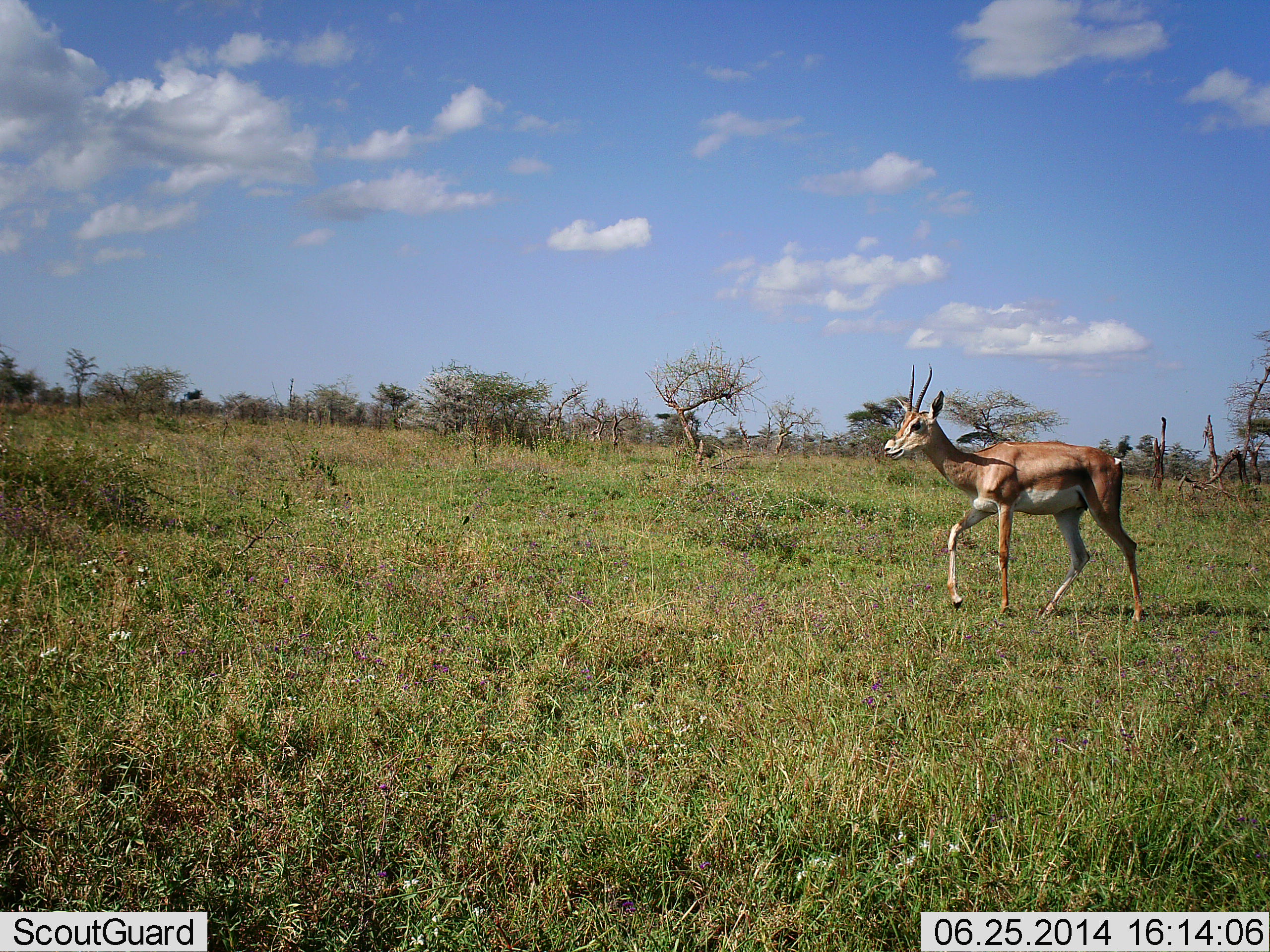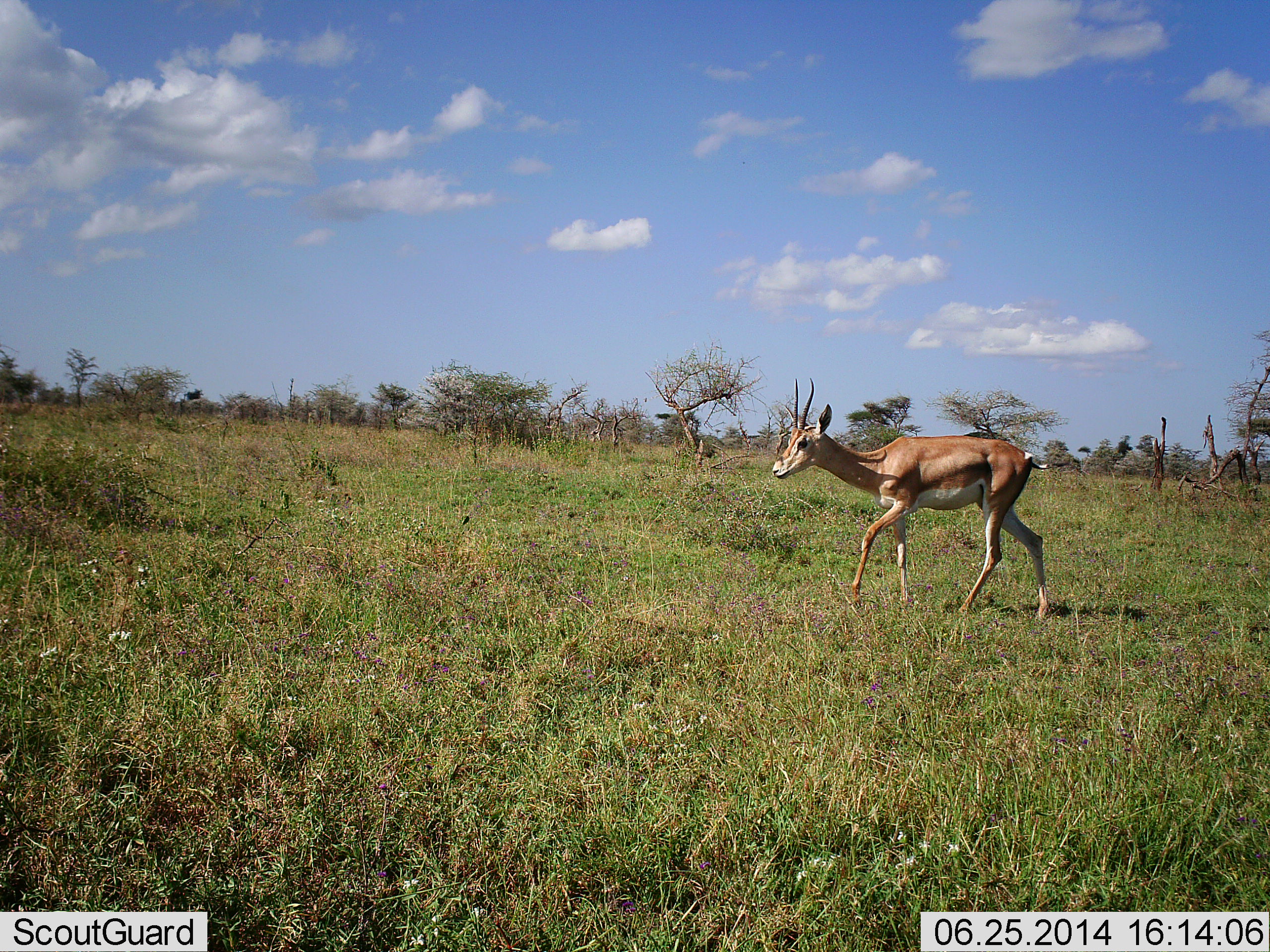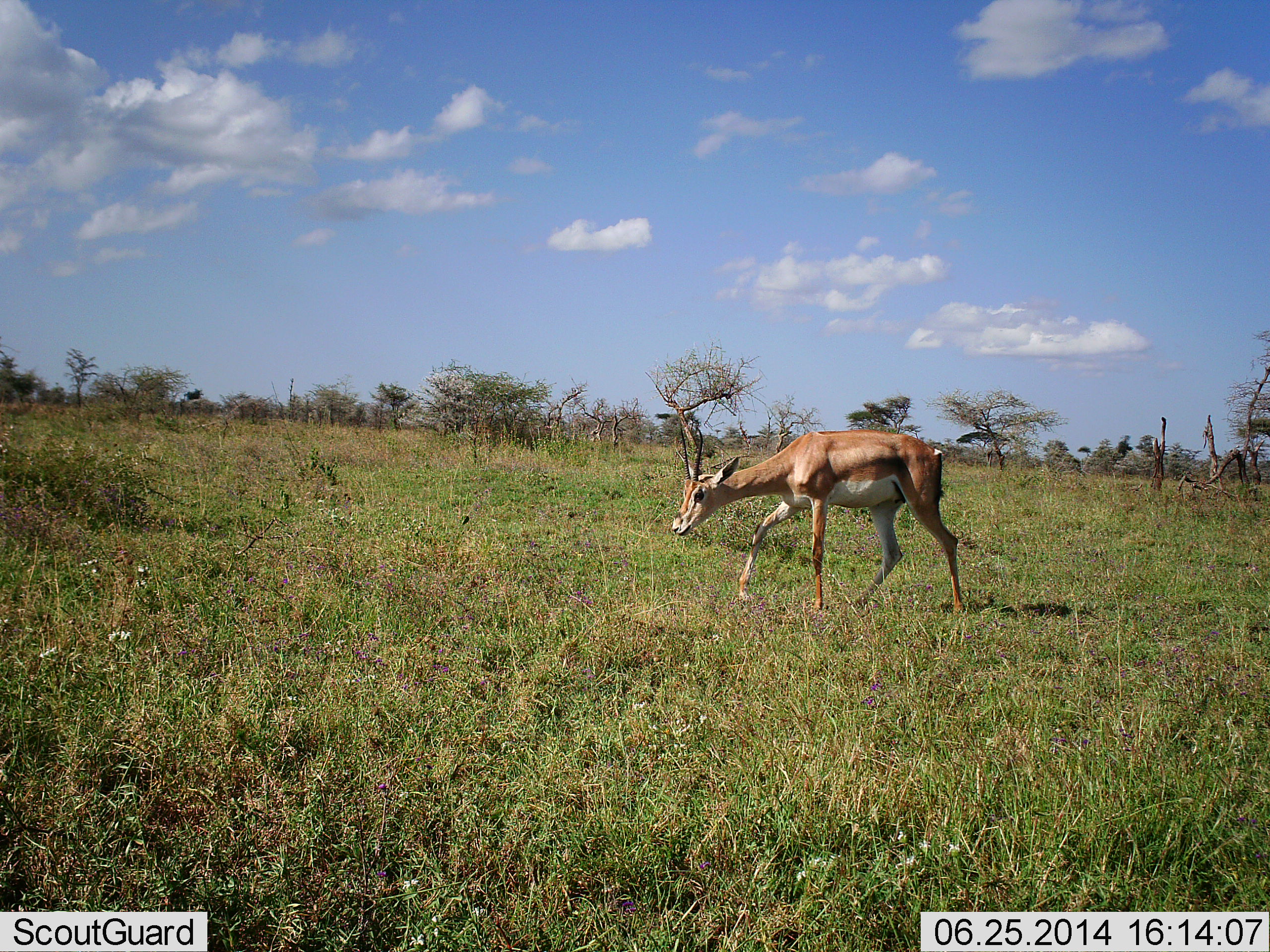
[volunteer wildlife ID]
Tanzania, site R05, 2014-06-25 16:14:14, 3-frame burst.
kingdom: Animalia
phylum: Chordata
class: Mammalia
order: Artiodactyla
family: Bovidae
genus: Nanger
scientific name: Nanger granti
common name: grant's gazelle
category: gazellegrants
Gazellegrants (grant's gazelle) (Nanger granti), count 1. Behavior (volunteer vote fractions): standing 0%, resting 0%, moving 100%, interacting 0%. Young present (vote fraction): 0%. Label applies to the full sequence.